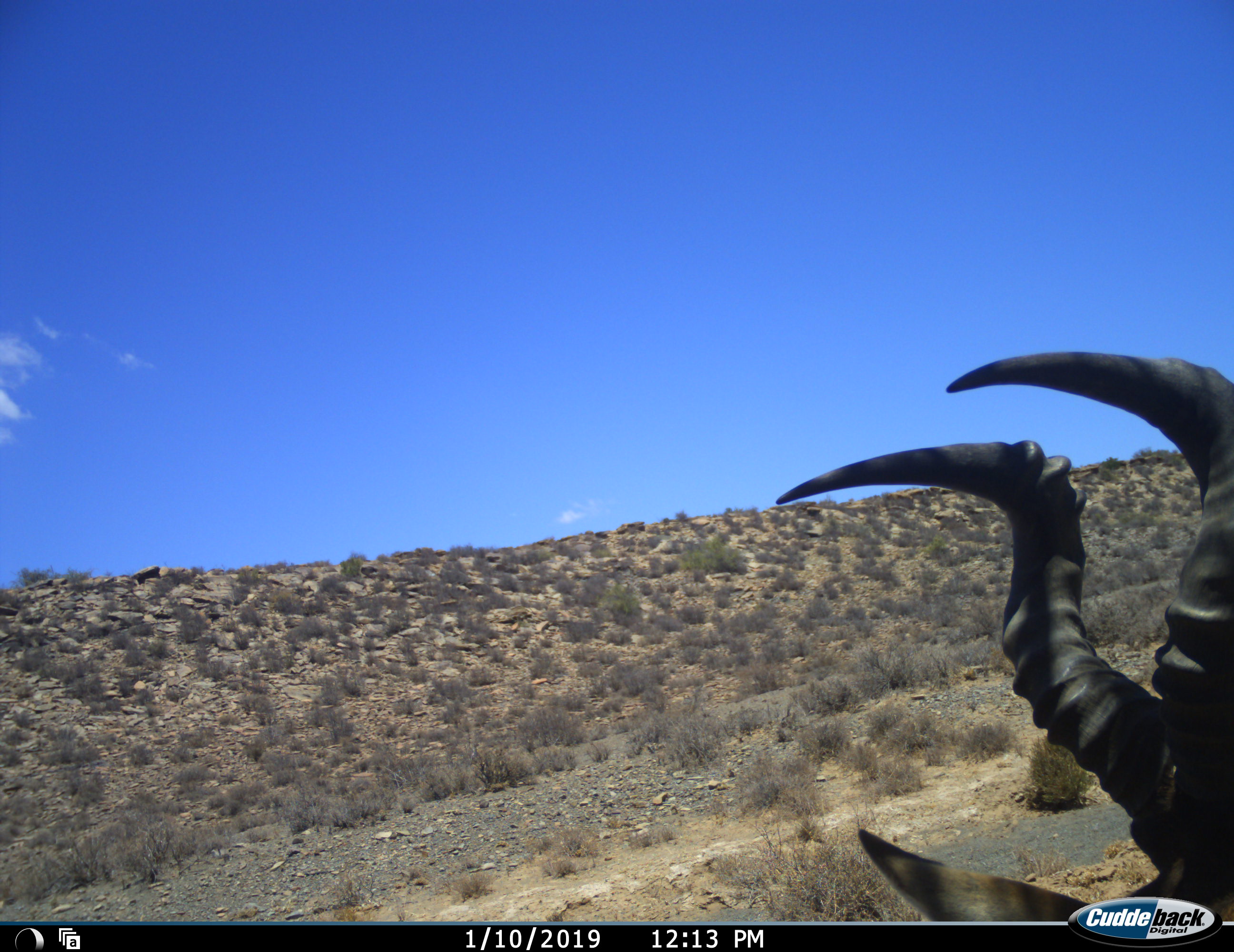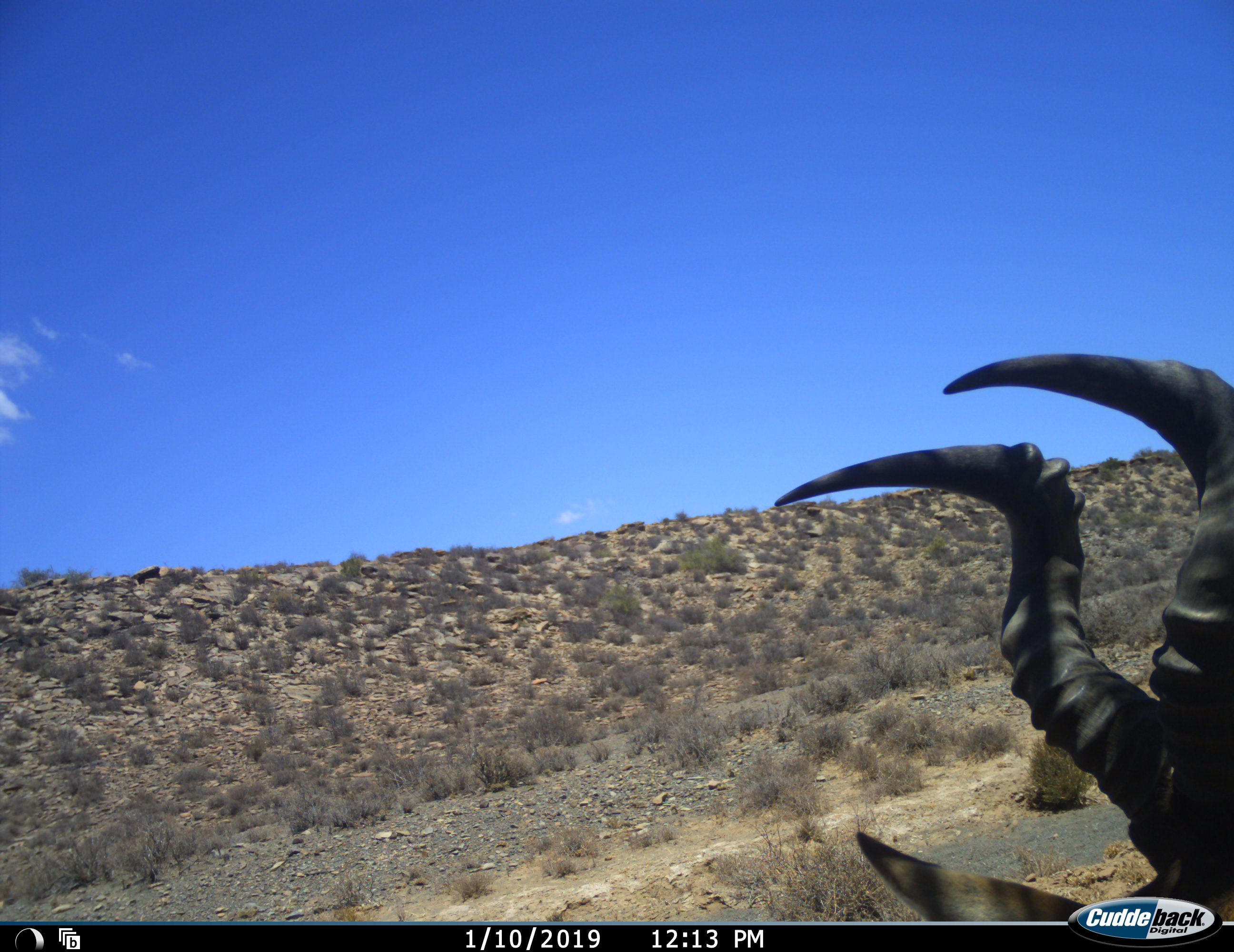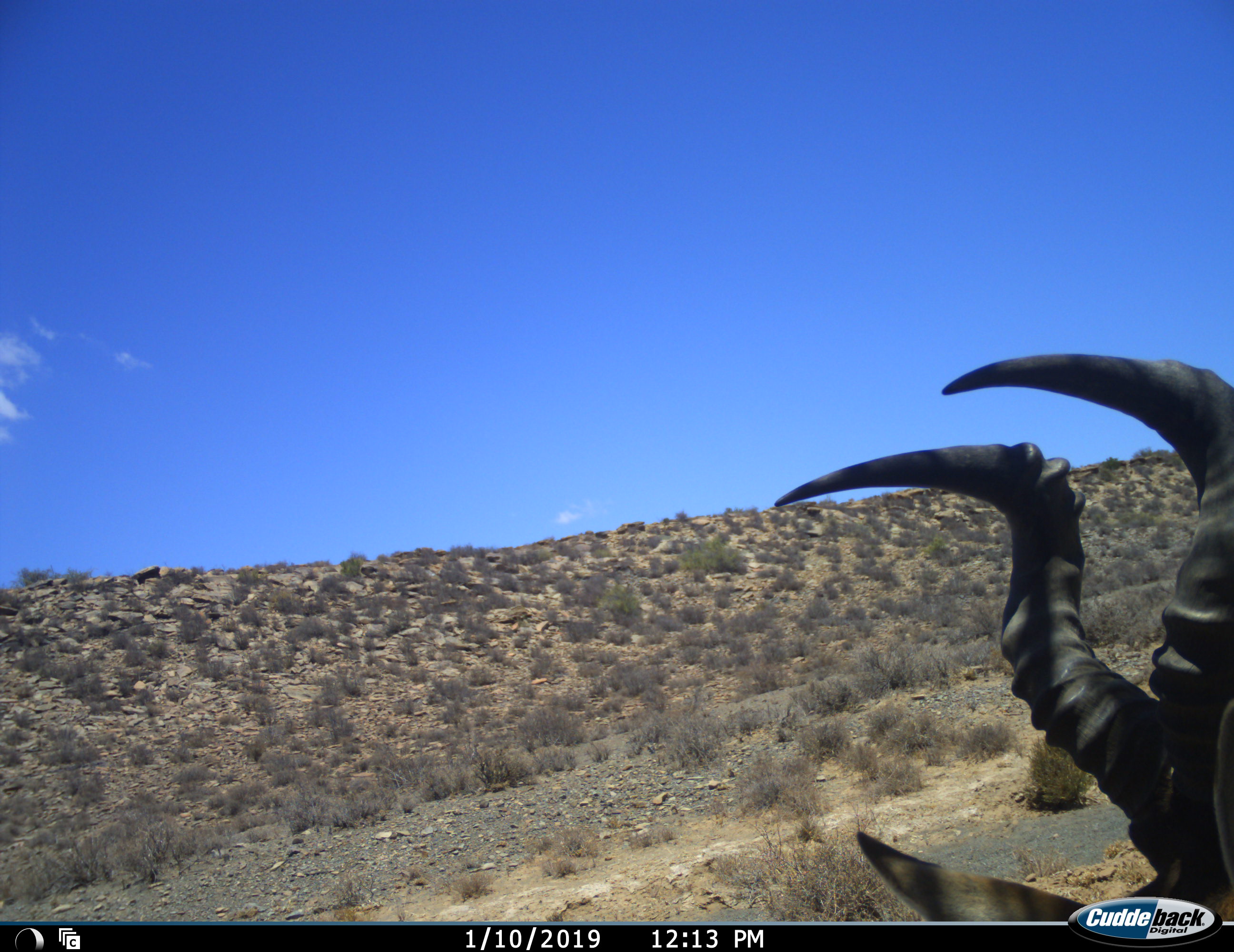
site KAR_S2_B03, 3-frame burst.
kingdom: Animalia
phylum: Chordata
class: Mammalia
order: Artiodactyla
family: Bovidae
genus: Alcelaphus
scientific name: Alcelaphus buselaphus caama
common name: red hartebeest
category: hartebeestred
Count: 1.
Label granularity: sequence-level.